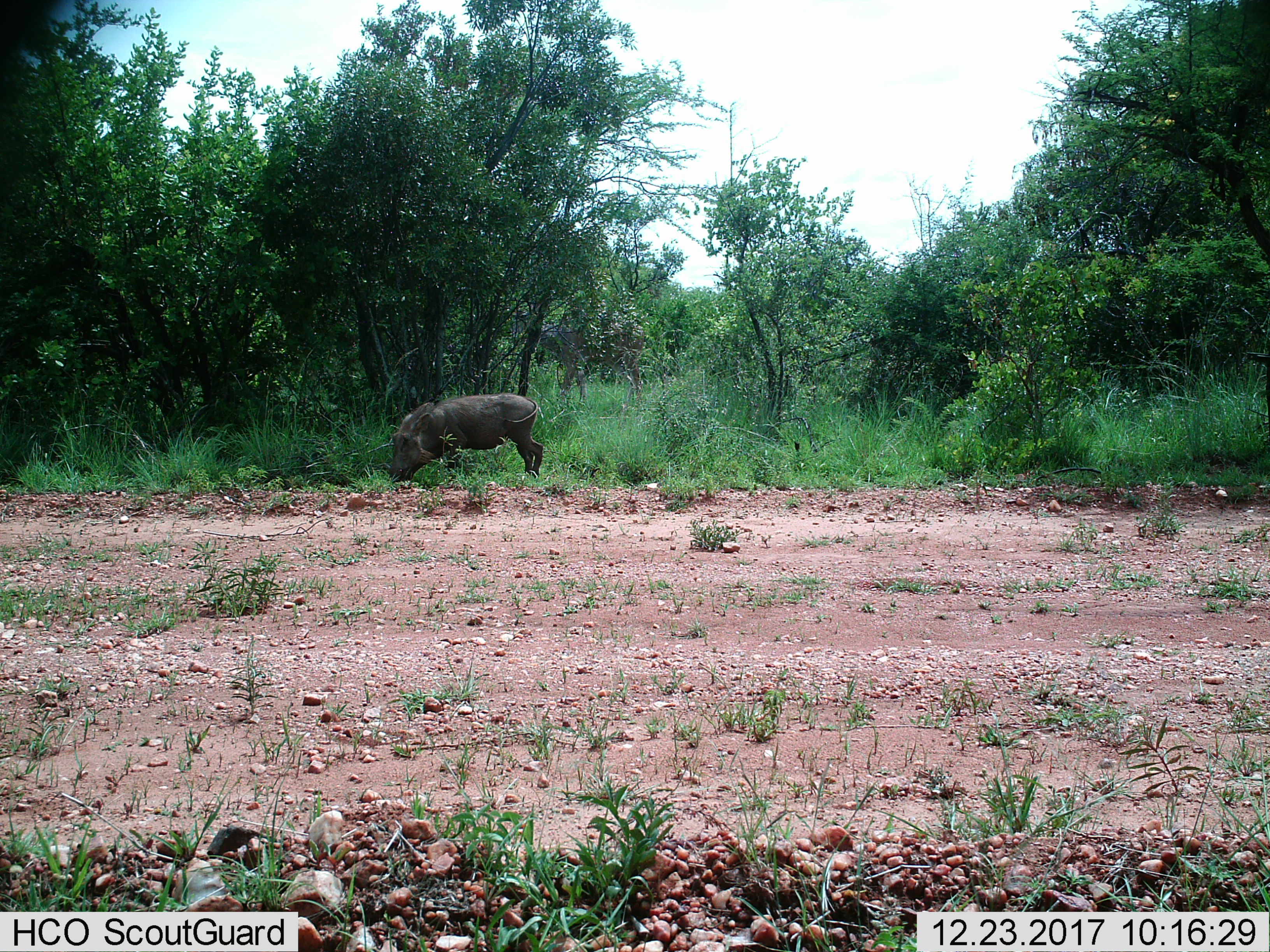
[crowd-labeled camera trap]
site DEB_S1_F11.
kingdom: Animalia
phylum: Chordata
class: Mammalia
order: Artiodactyla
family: Suidae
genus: Phacochoerus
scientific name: Phacochoerus africanus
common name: warthog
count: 1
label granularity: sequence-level